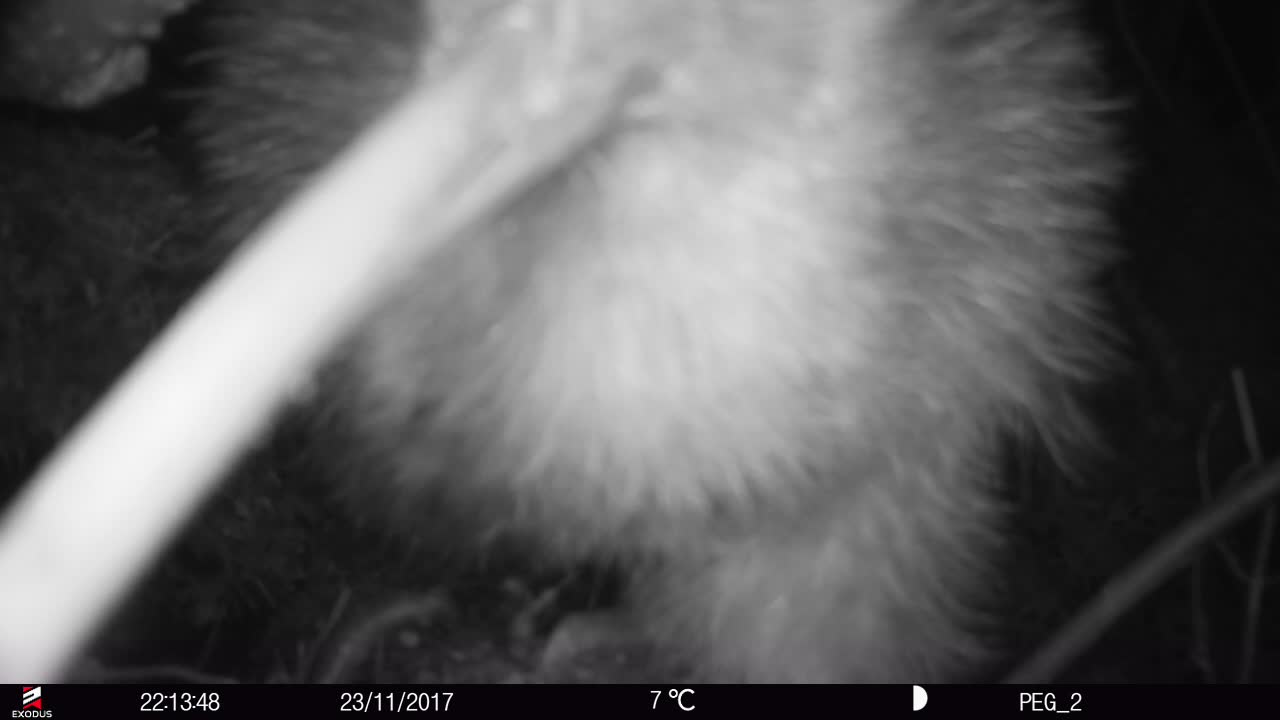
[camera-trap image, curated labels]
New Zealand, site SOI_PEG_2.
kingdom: Animalia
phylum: Chordata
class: Aves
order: Apterygiformes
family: Apterygidae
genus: Apteryx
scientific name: Apteryx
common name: kiwi